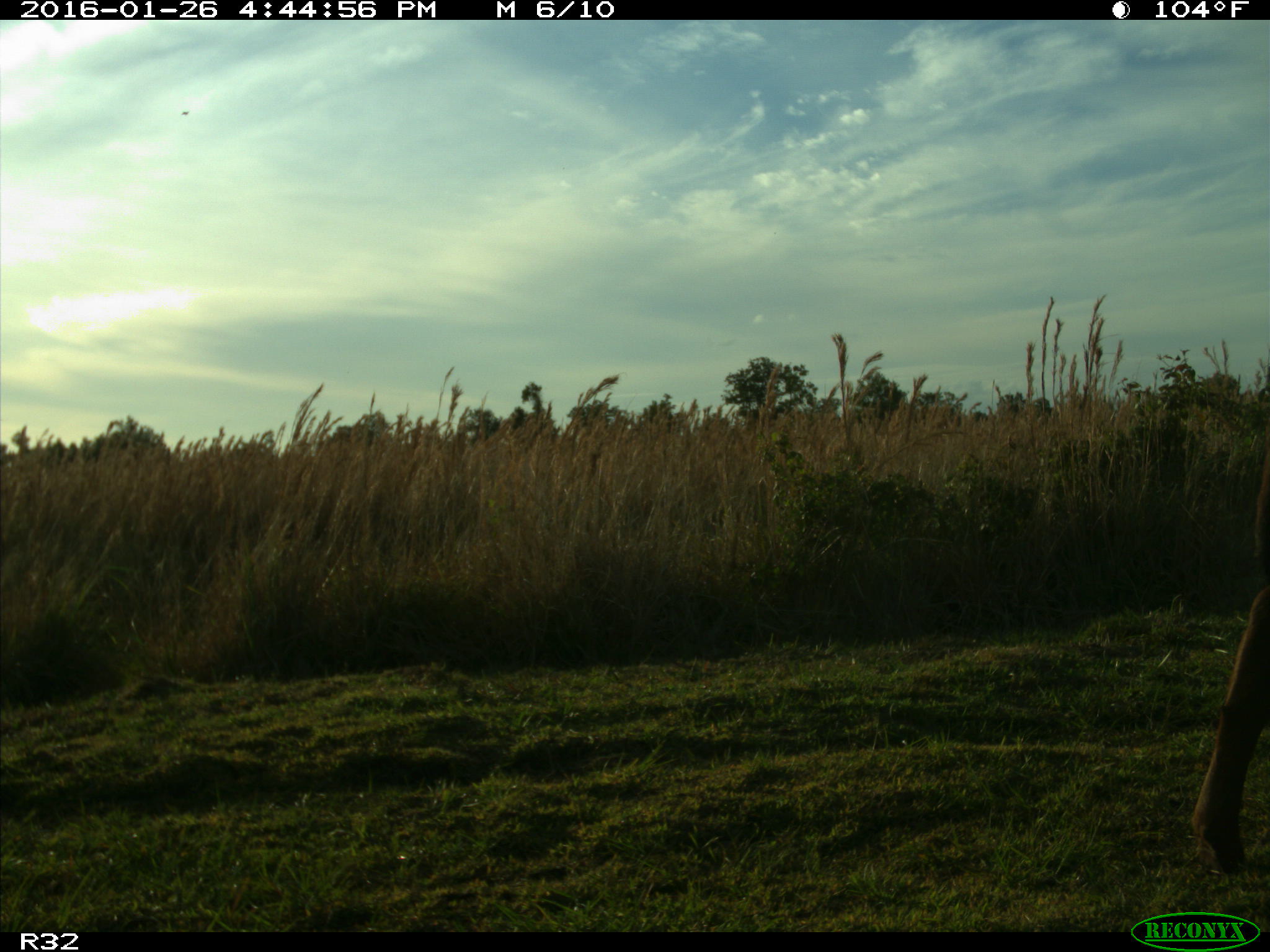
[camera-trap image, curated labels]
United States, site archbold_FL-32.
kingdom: Animalia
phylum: Chordata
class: Mammalia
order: Artiodactyla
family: Bovidae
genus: Bos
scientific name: Bos taurus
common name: domestic cow